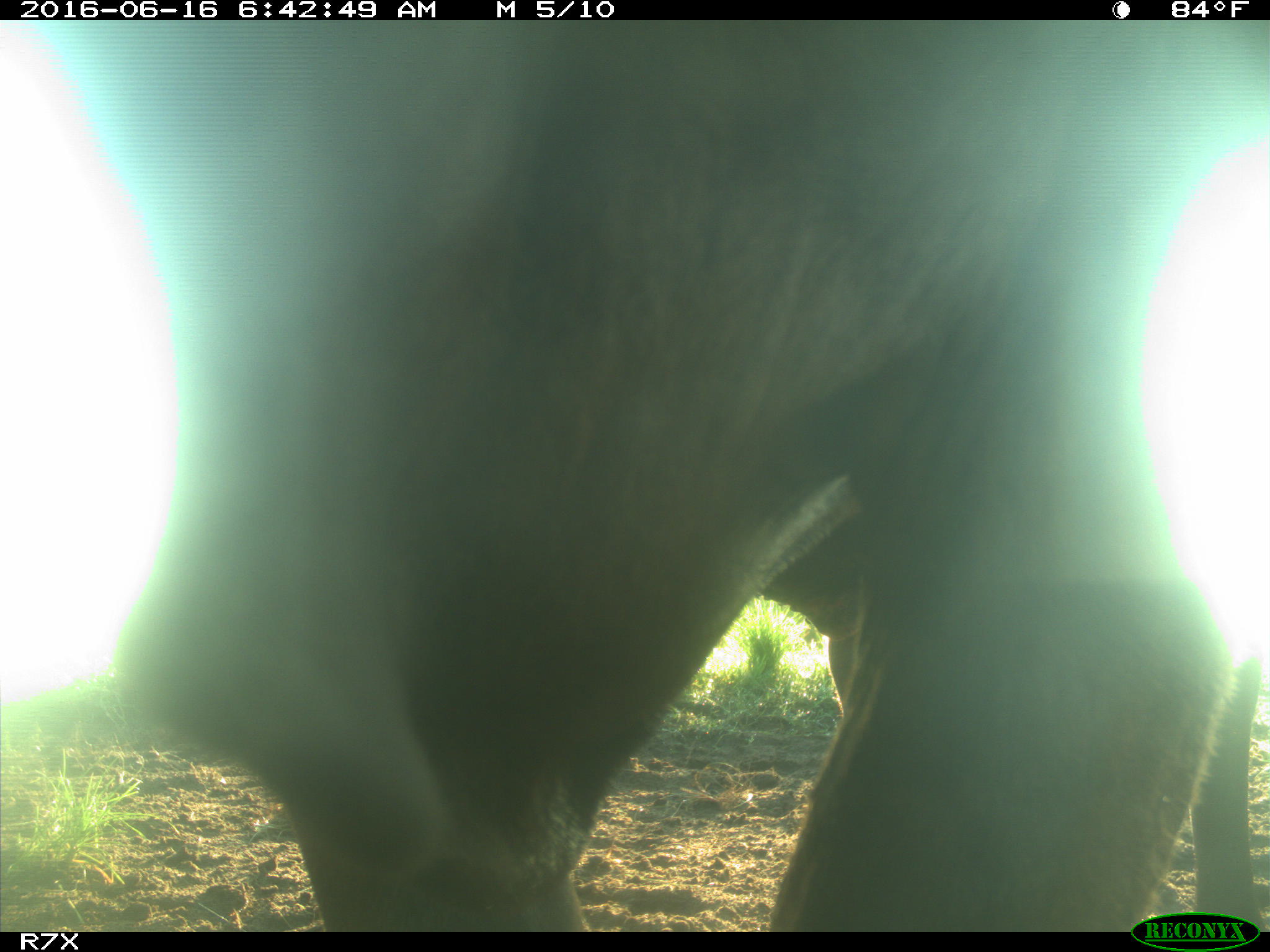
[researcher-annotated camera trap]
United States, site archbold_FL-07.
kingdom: Animalia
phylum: Chordata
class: Mammalia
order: Artiodactyla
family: Bovidae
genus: Bos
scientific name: Bos taurus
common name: domestic cow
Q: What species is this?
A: Bos taurus (domestic cow).